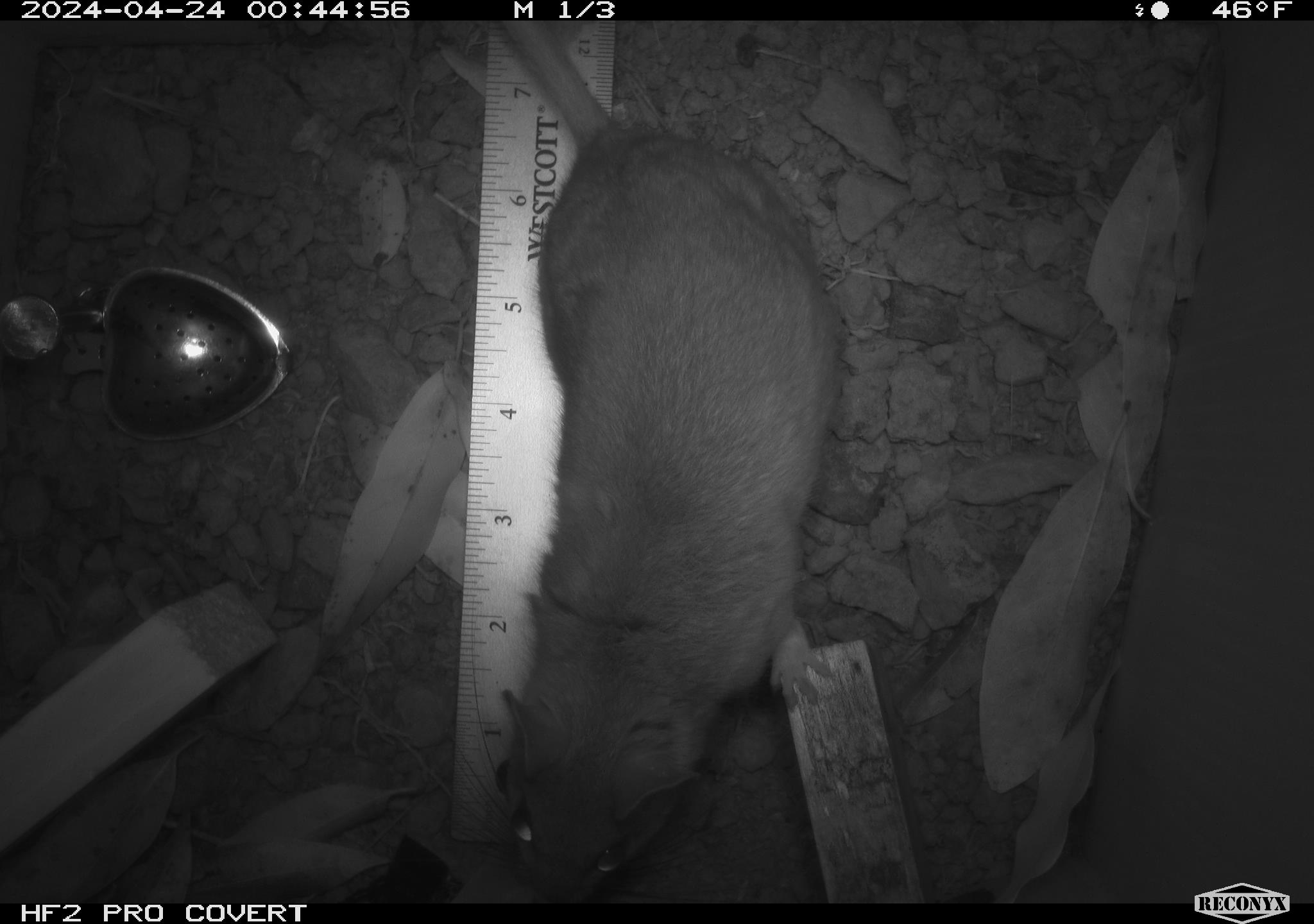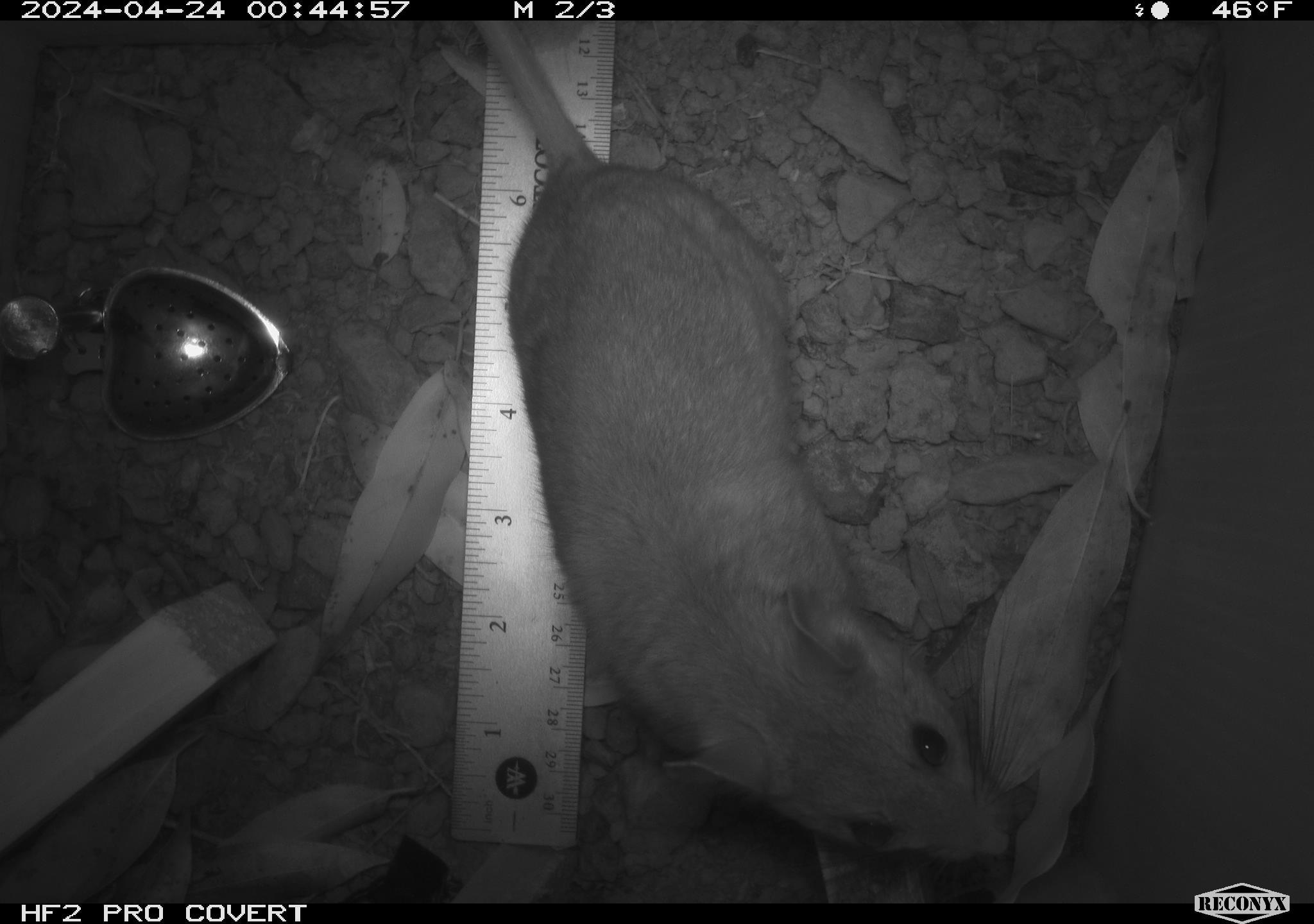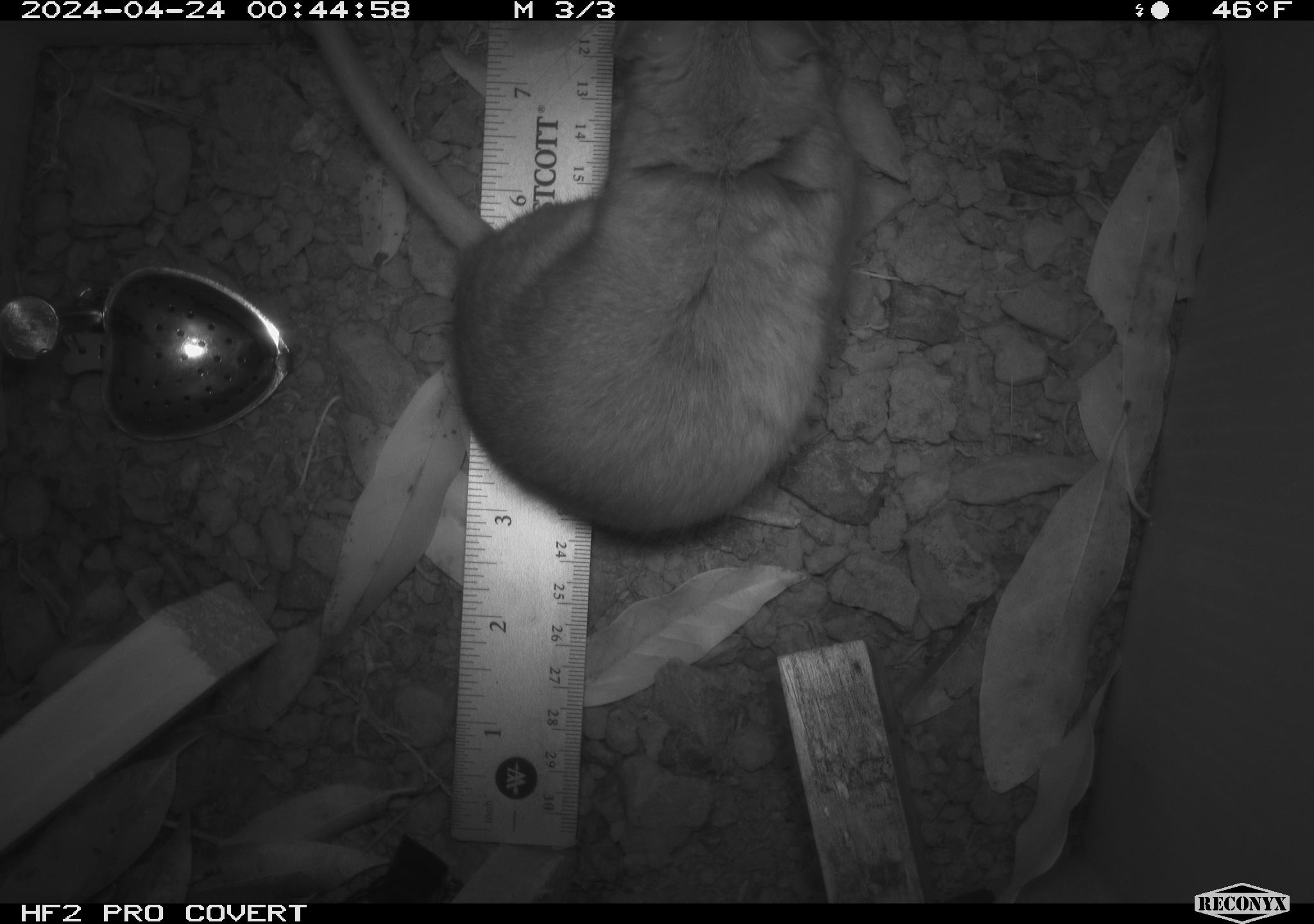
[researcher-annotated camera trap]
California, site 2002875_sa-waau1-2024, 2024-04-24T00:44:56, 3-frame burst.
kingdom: Animalia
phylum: Chordata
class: Mammalia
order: Rodentia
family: Cricetidae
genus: Neotoma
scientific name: Neotoma fuscipes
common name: dusky-footed woodrat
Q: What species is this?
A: Dusky-footed woodrat (Neotoma fuscipes).